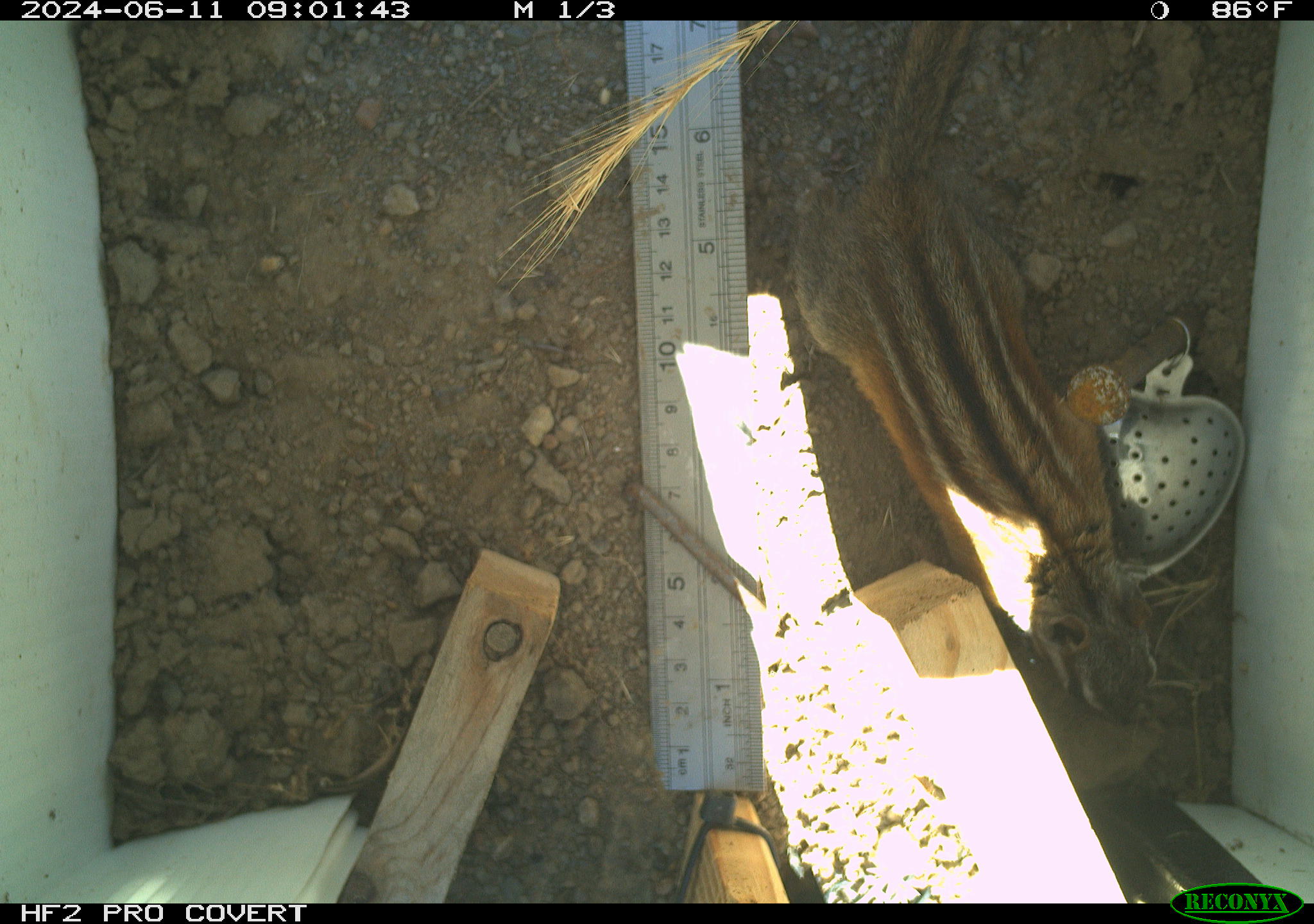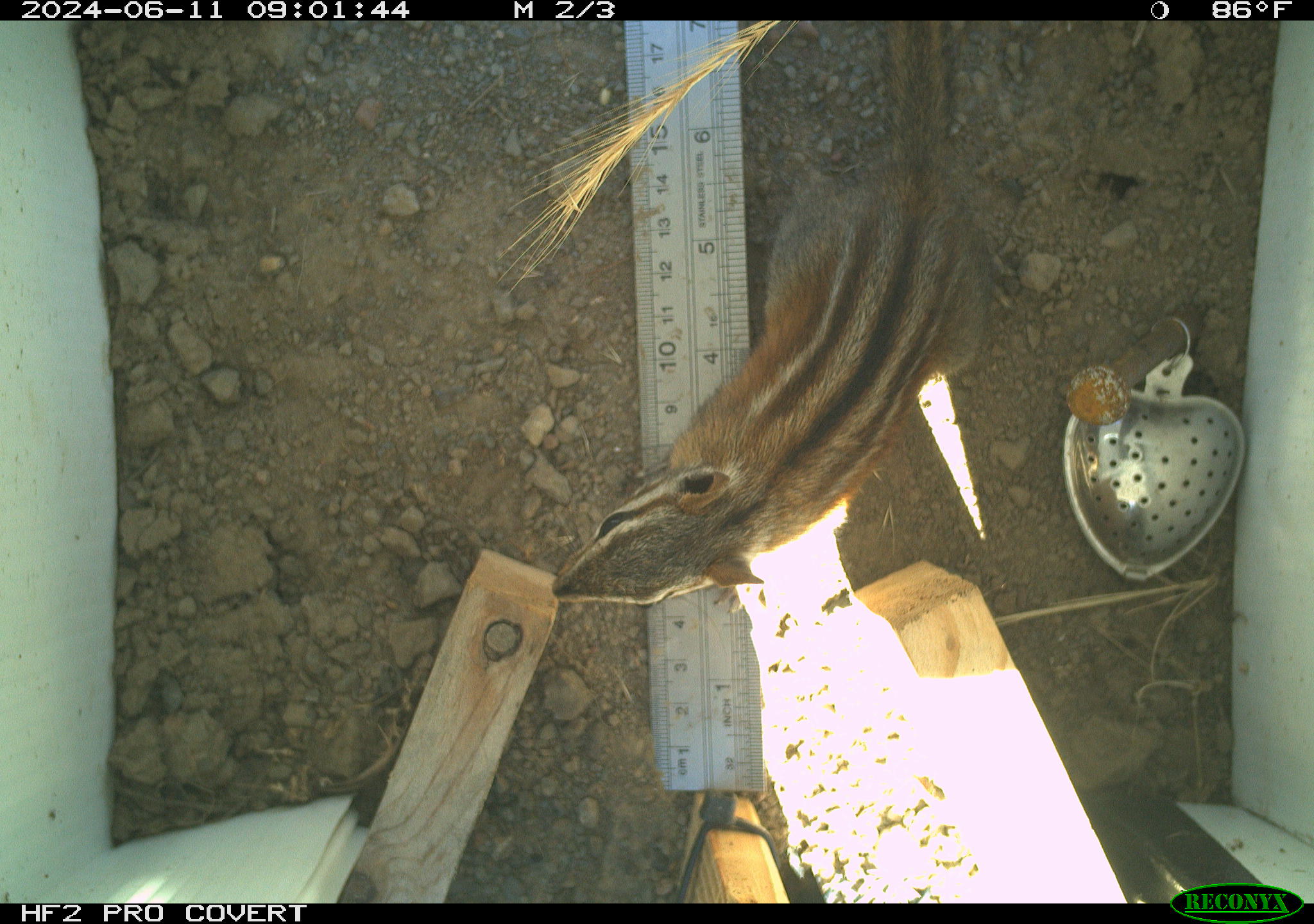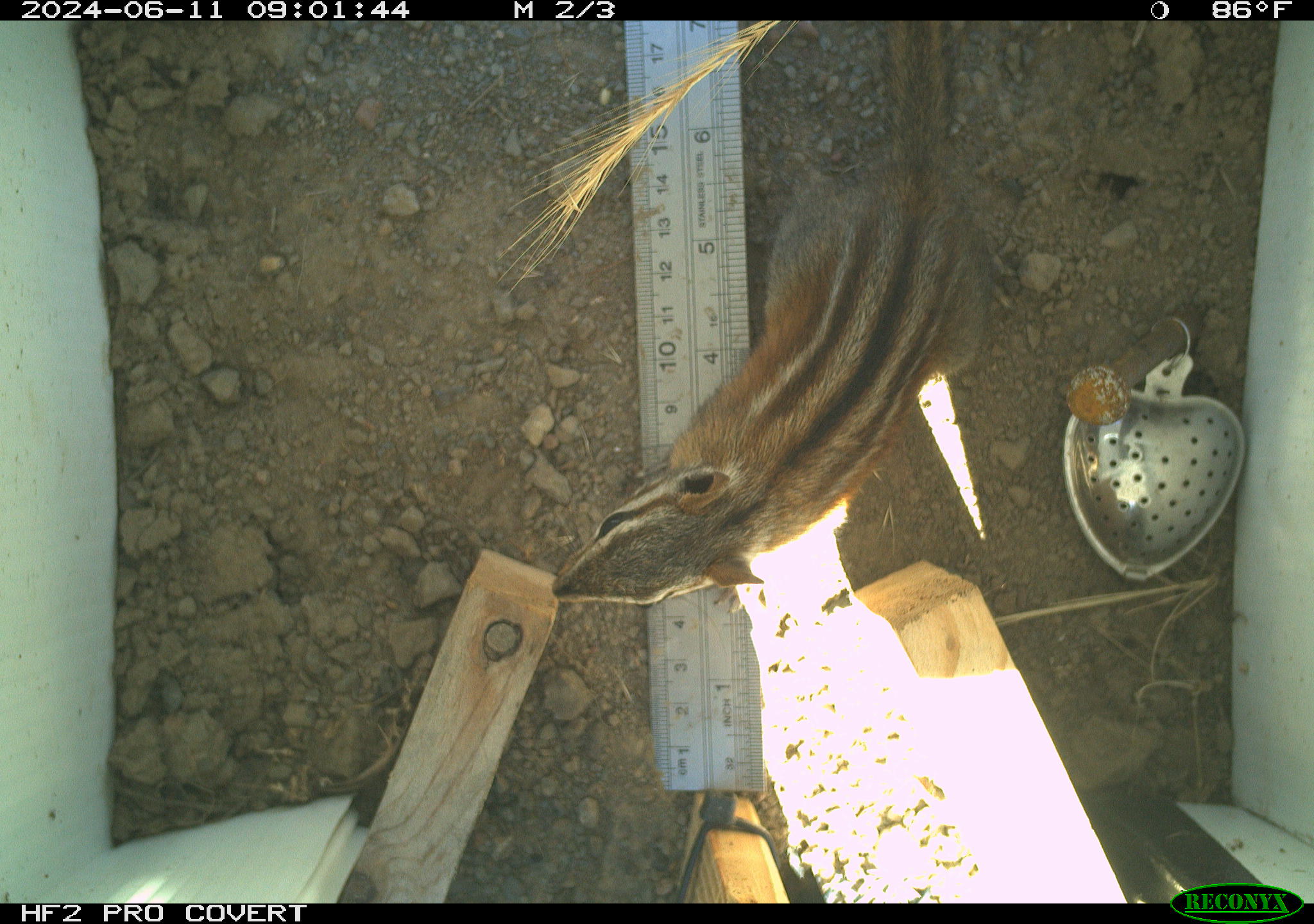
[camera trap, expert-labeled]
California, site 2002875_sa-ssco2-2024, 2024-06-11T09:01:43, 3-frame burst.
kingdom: Animalia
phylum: Chordata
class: Mammalia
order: Rodentia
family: Sciuridae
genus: Neotamias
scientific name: Neotamias sonomae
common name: sonoma chipmunk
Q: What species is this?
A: Sonoma chipmunk (Neotamias sonomae).